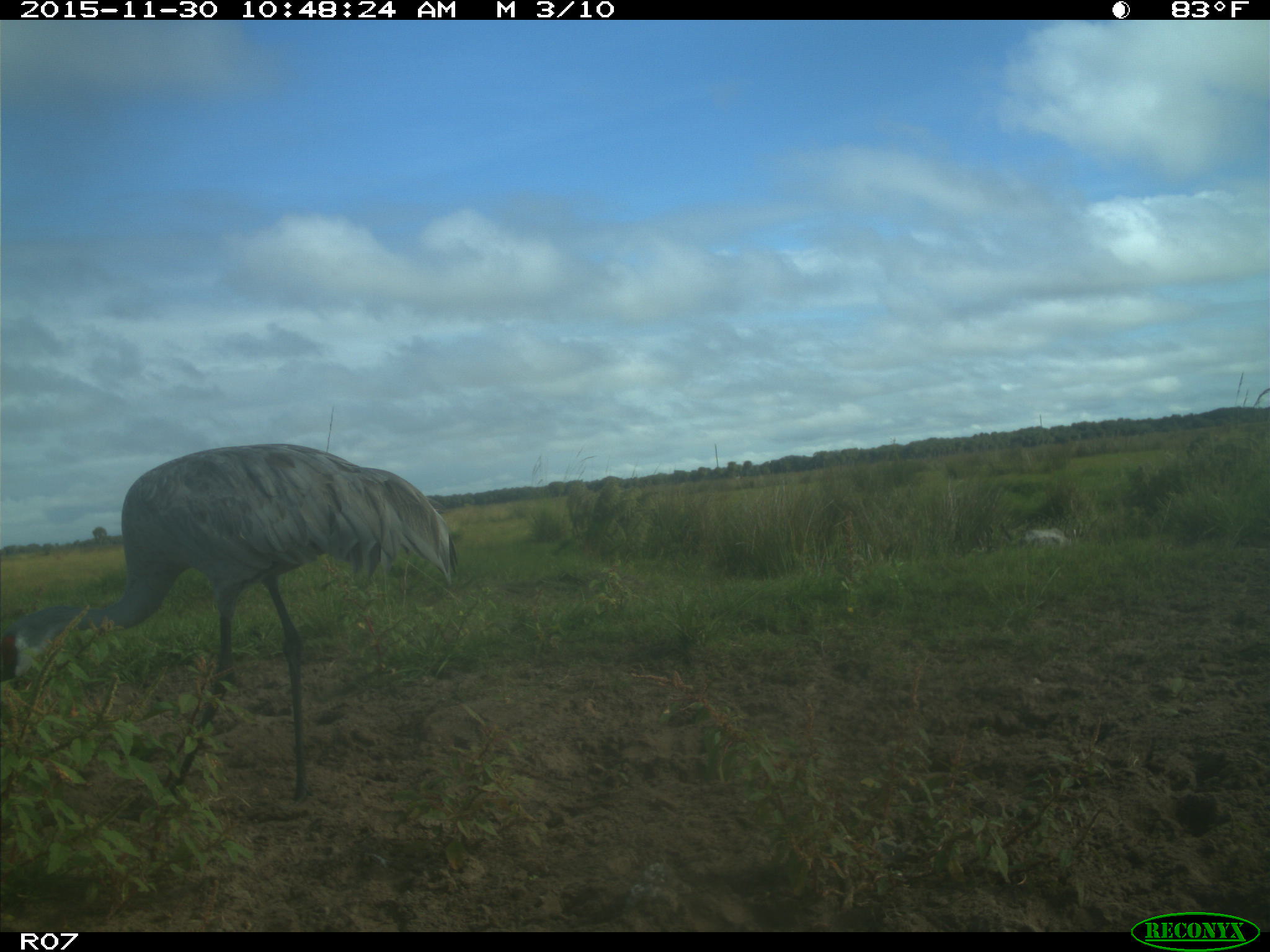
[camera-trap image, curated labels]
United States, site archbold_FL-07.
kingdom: Animalia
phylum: Chordata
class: Aves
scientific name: Aves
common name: birds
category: unidentified bird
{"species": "unidentified bird (birds) (Aves)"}